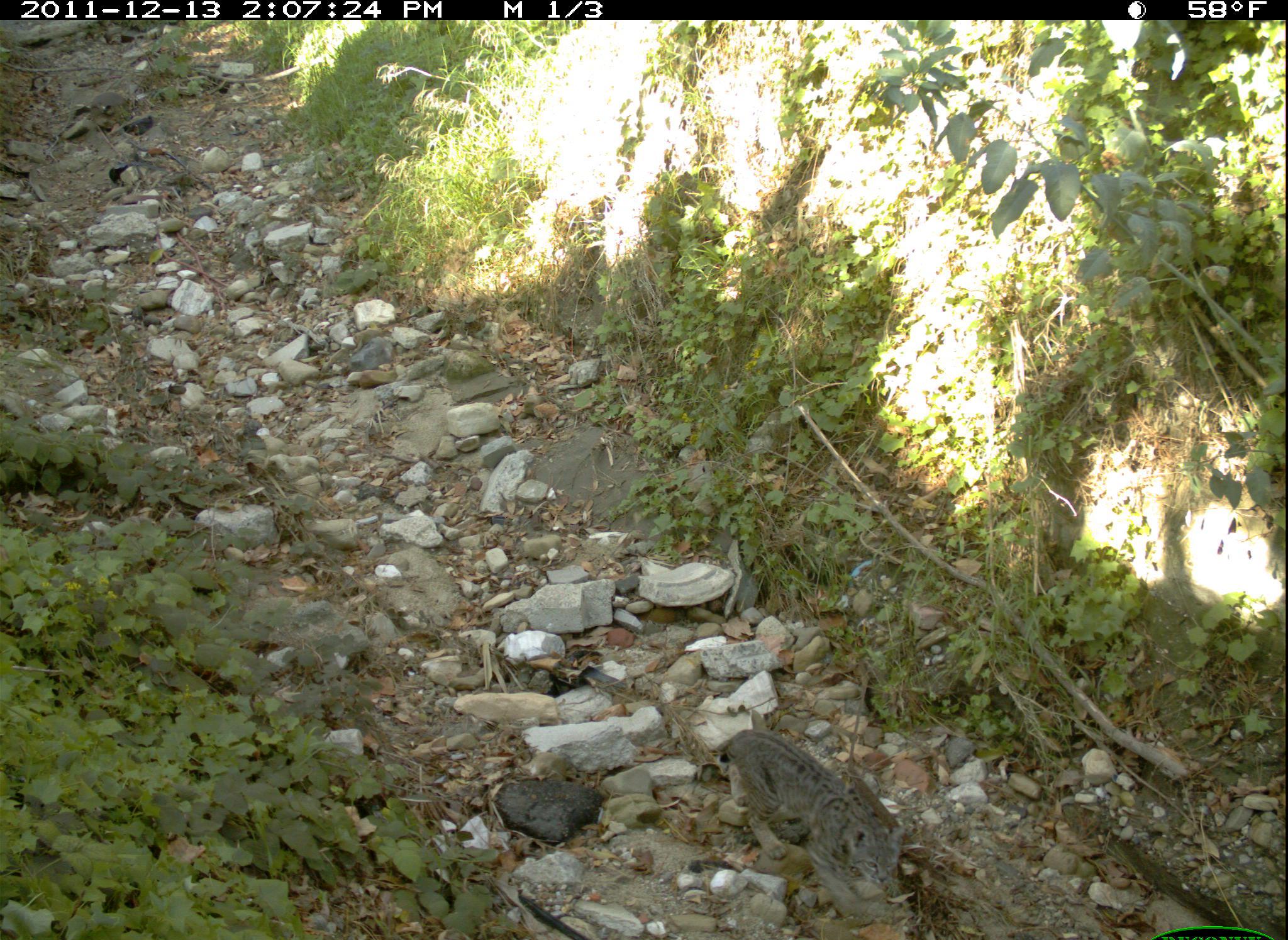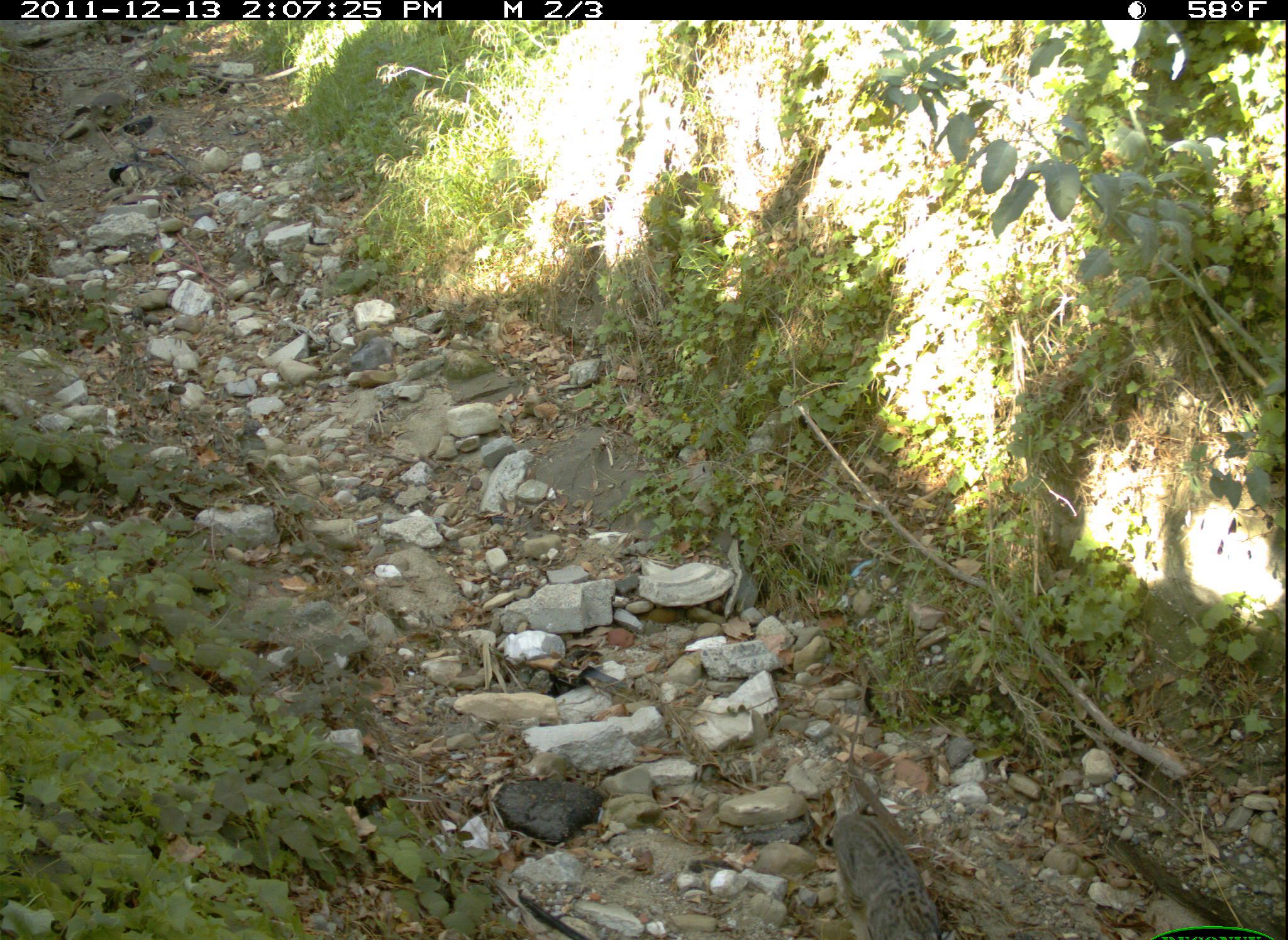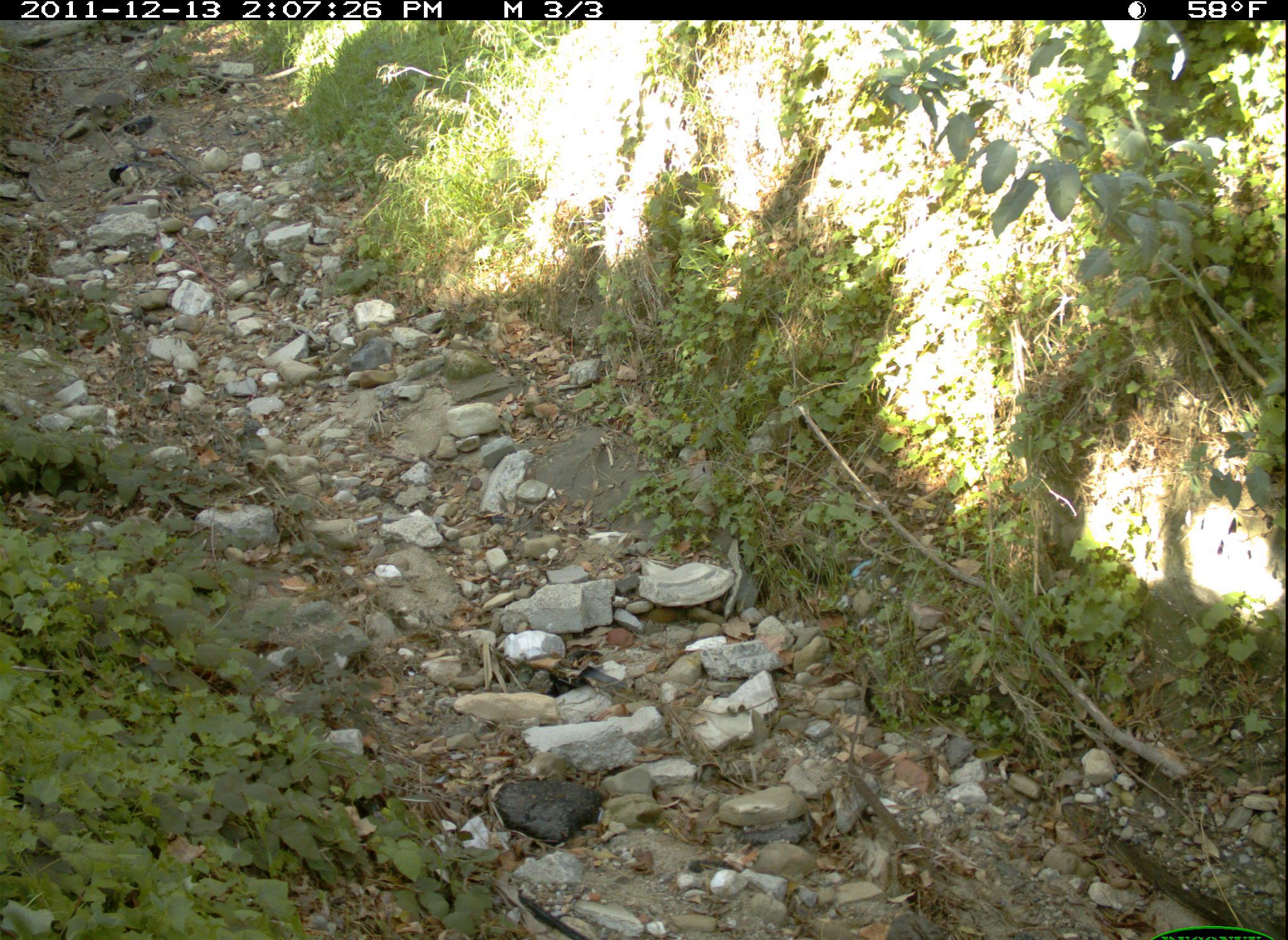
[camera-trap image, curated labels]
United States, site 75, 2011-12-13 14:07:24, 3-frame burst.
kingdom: Animalia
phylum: Chordata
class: Mammalia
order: Carnivora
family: Felidae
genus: Lynx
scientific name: Lynx rufus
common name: bobcat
Bobcat (Lynx rufus).